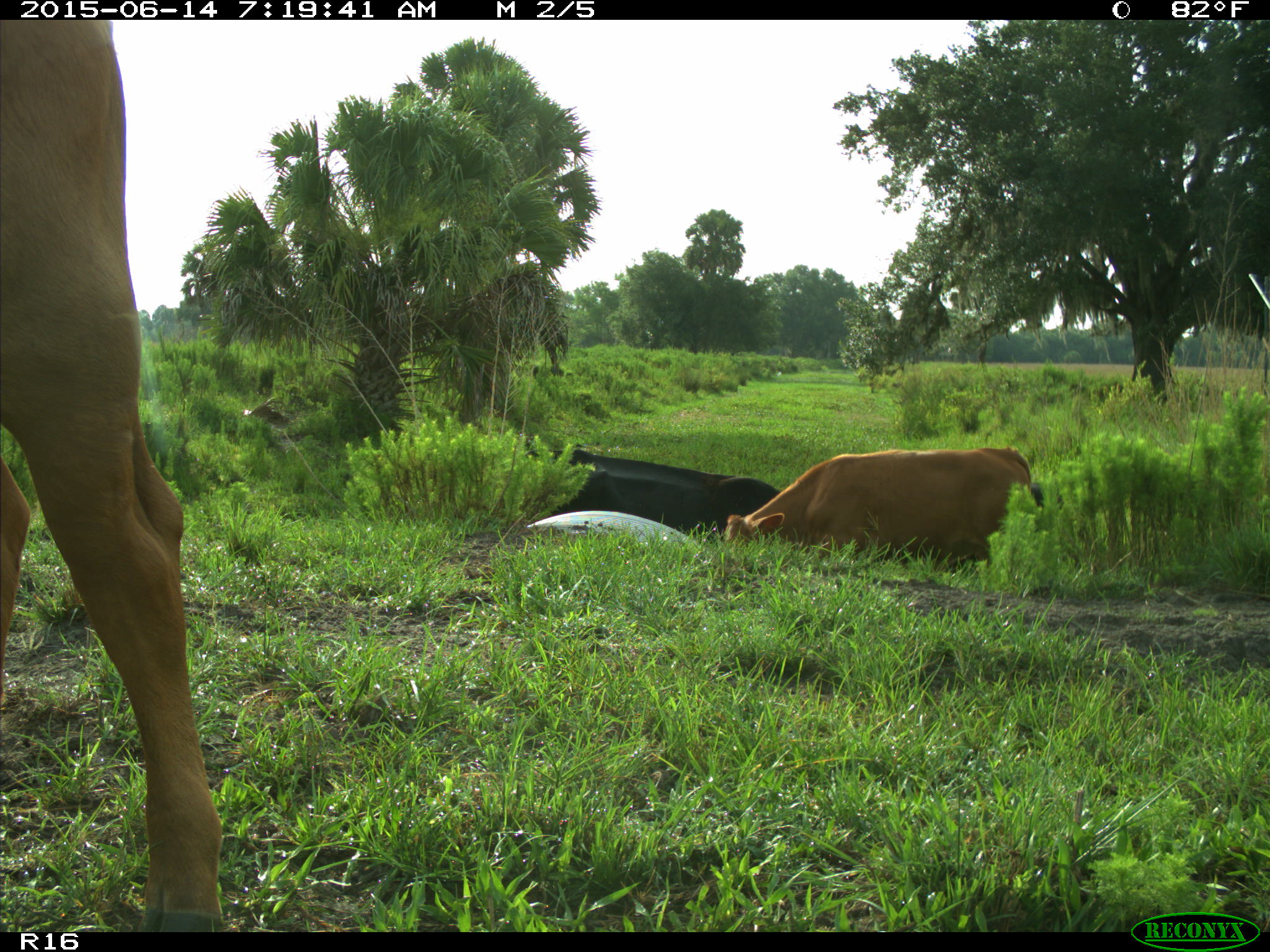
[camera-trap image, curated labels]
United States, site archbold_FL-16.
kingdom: Animalia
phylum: Chordata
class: Mammalia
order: Artiodactyla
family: Bovidae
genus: Bos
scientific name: Bos taurus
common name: domestic cow